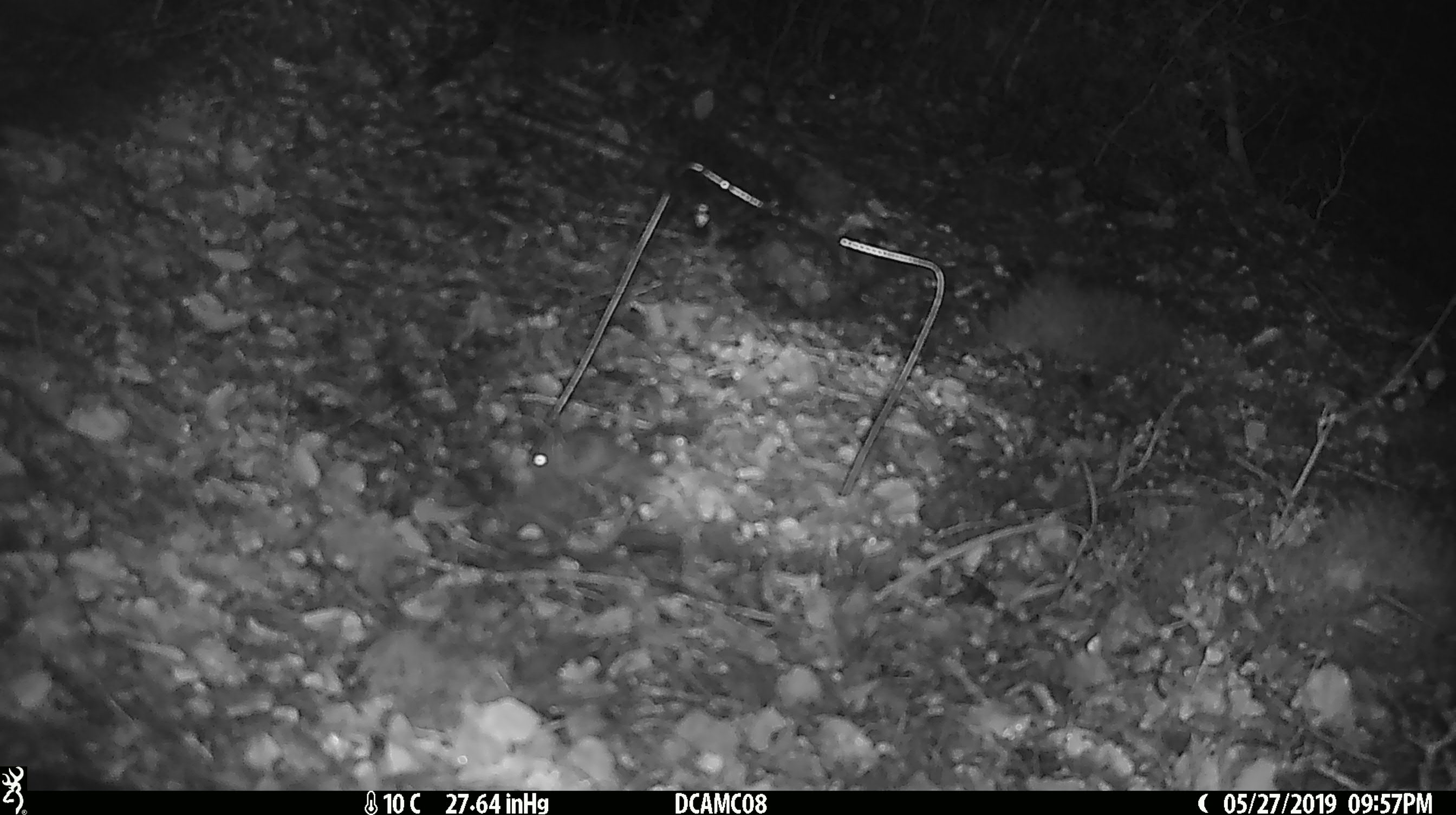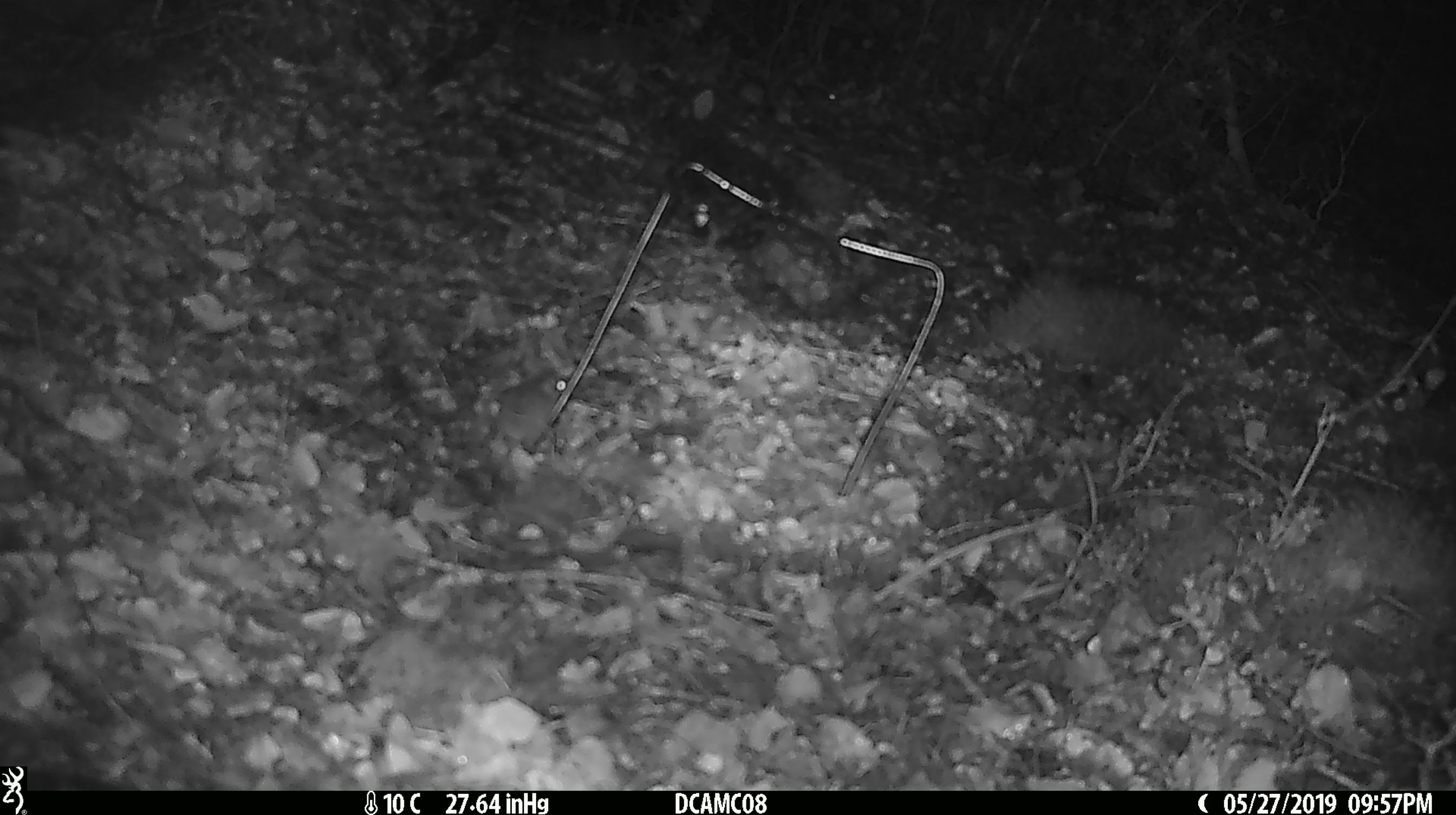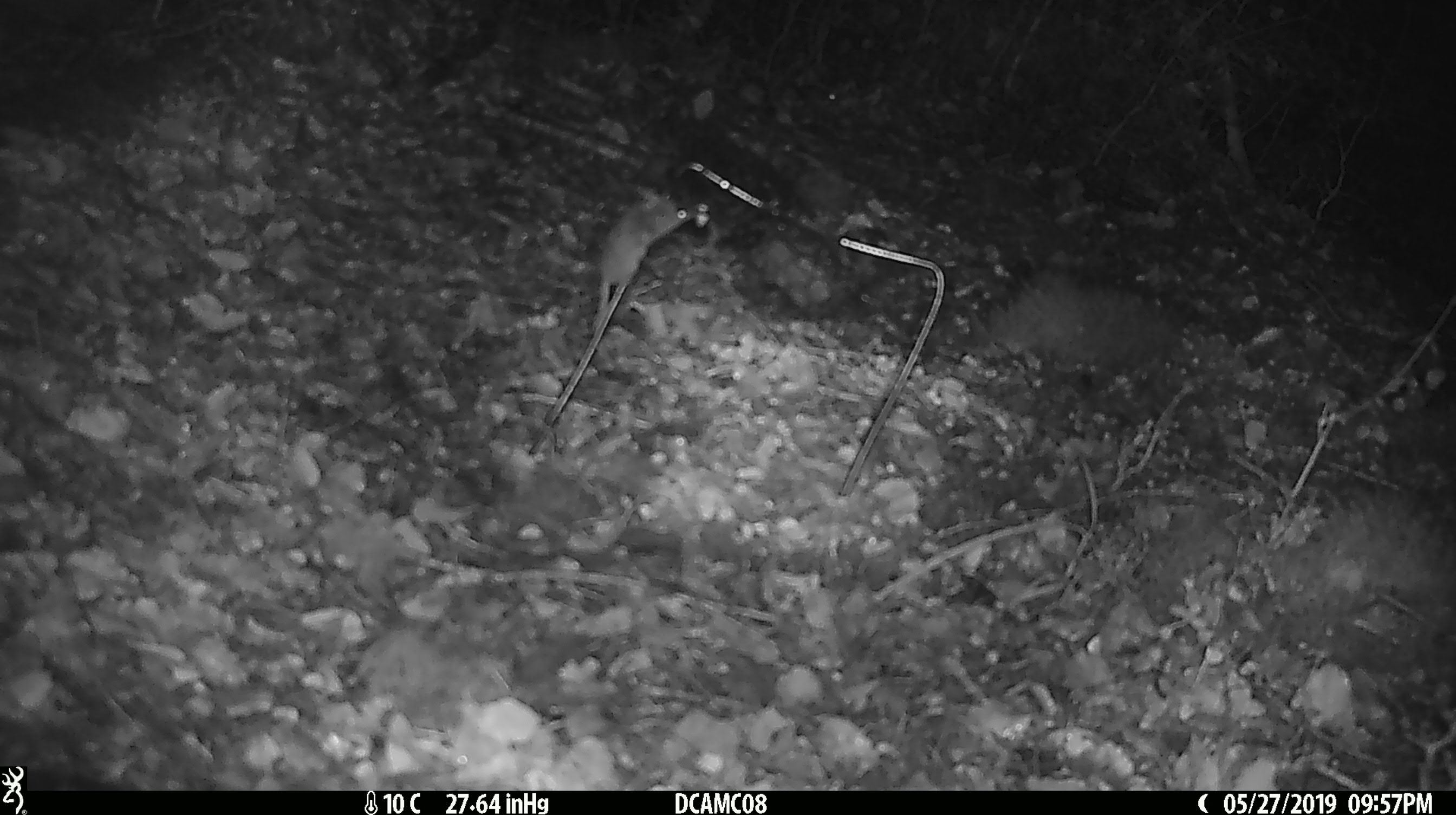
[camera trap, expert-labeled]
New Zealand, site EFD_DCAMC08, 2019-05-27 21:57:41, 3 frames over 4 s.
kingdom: Animalia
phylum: Chordata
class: Mammalia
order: Rodentia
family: Muridae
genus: Mus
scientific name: Mus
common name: mouse